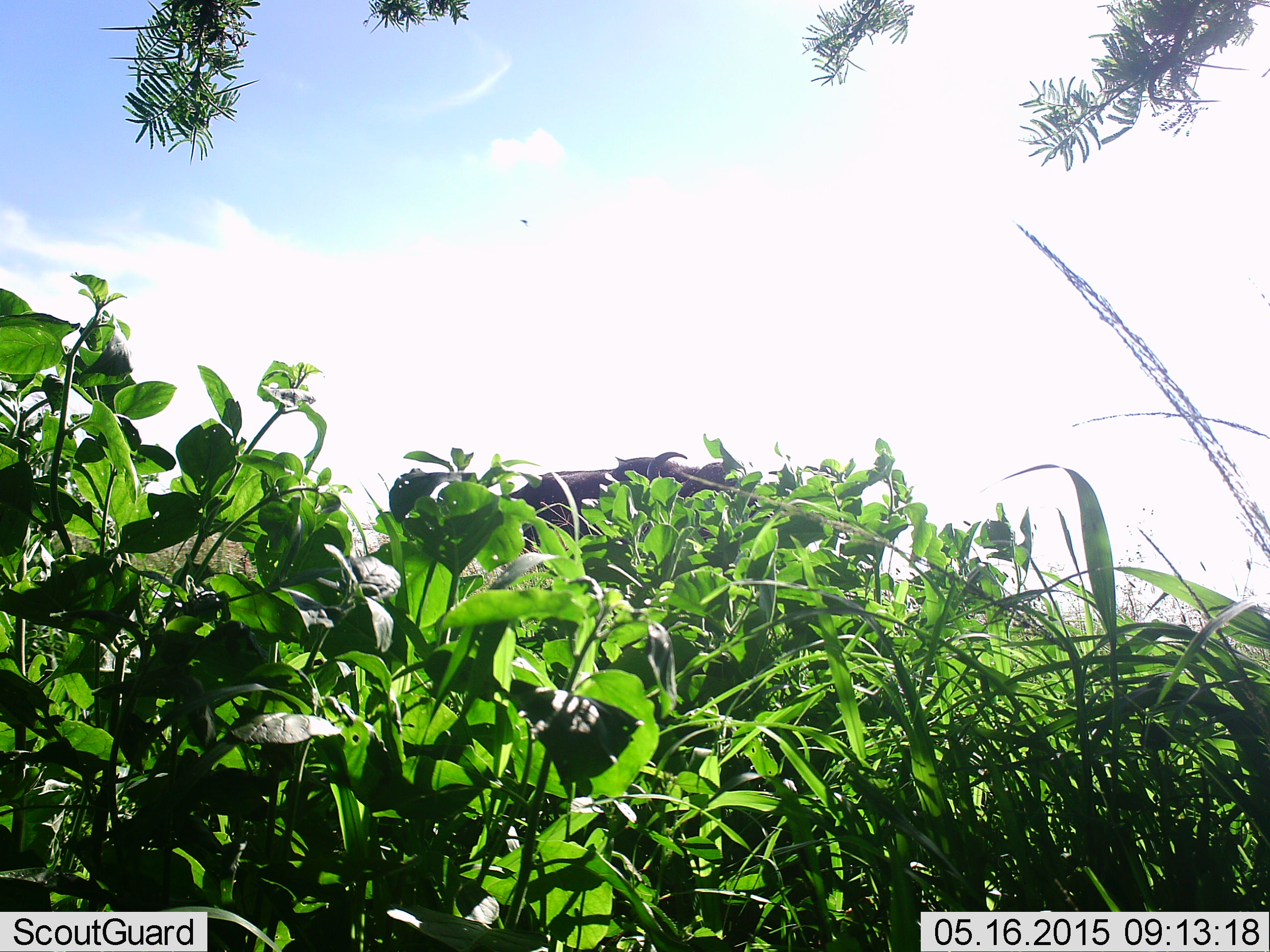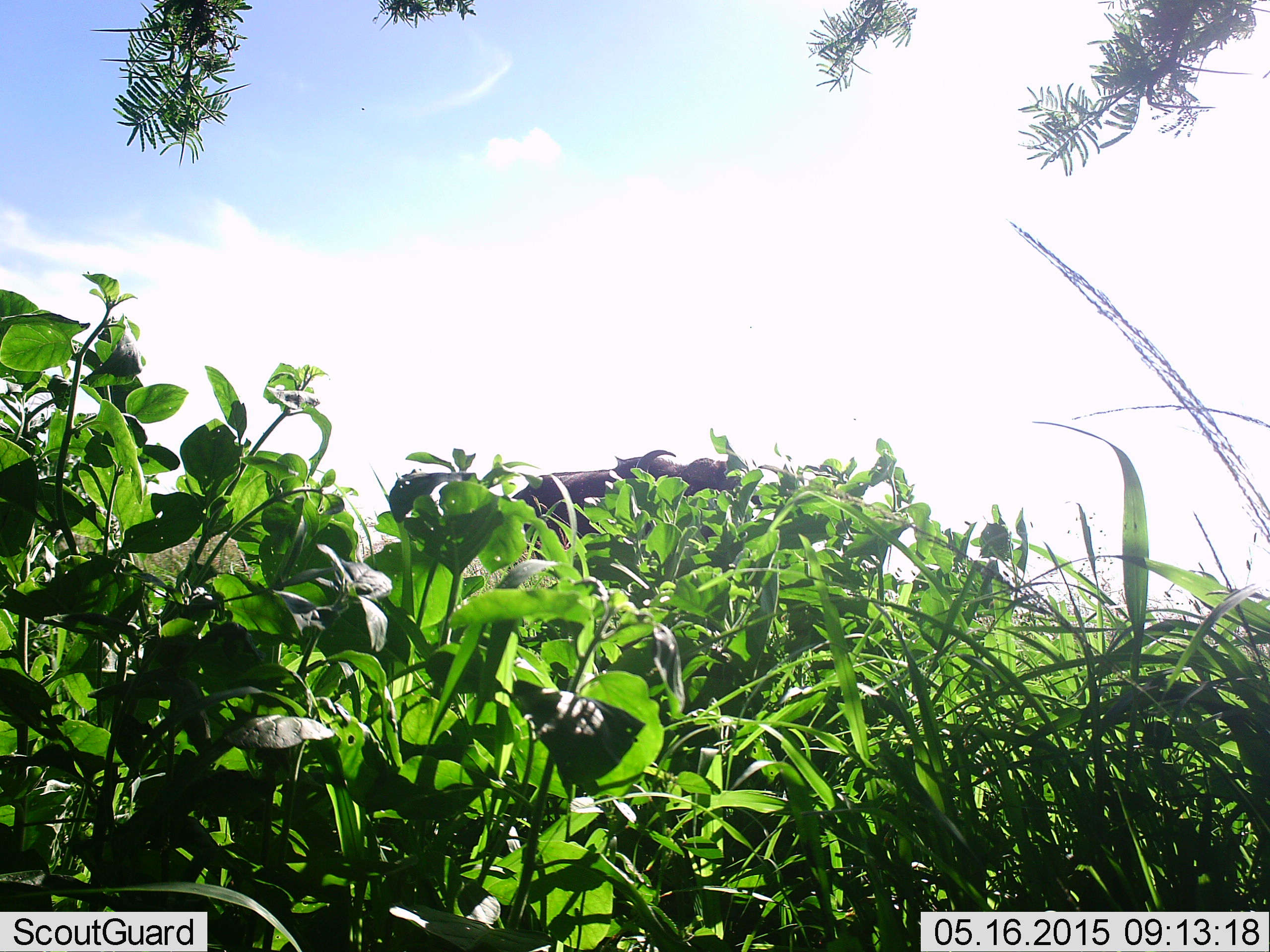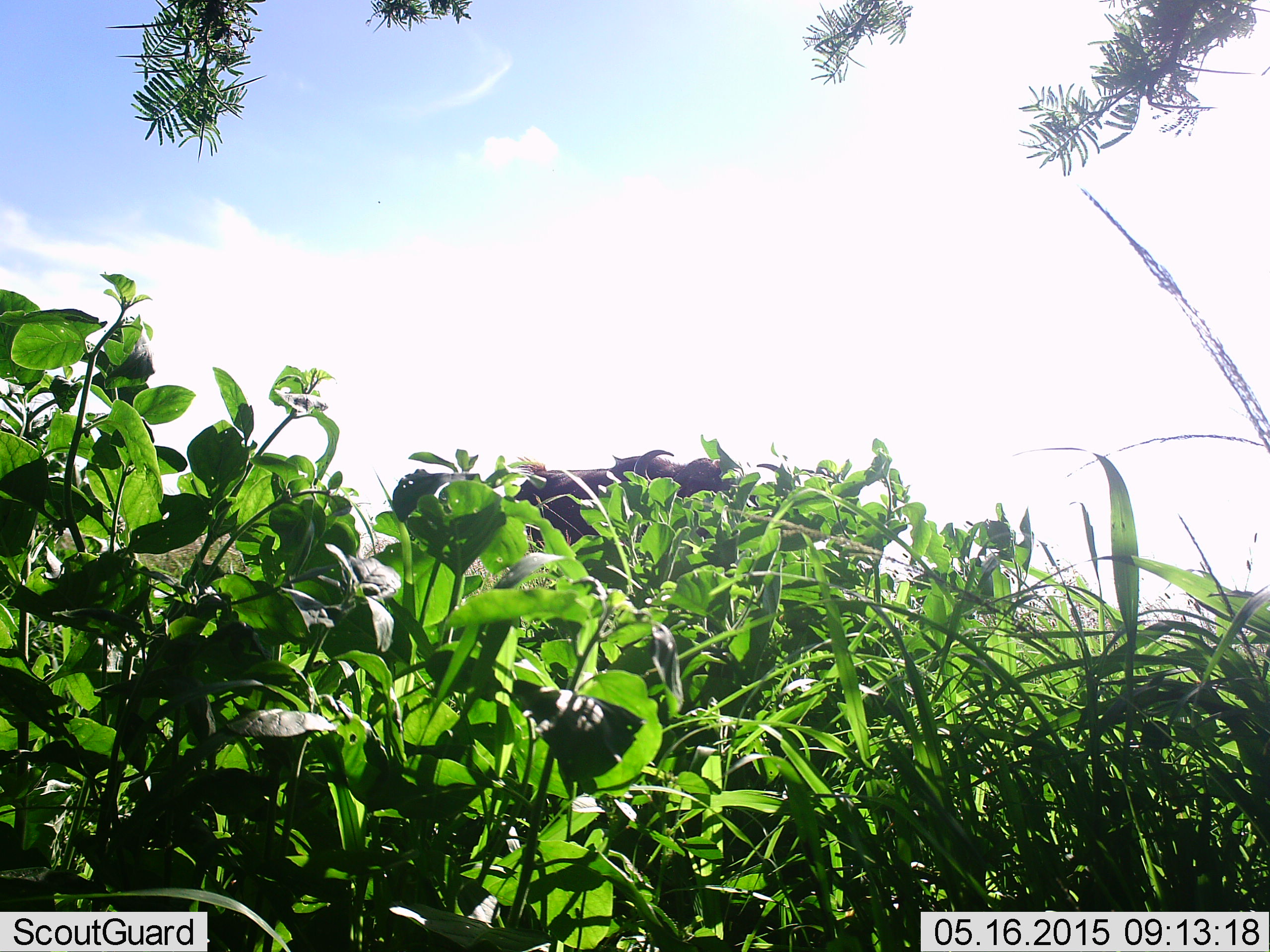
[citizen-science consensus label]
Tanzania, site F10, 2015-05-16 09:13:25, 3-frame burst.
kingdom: Animalia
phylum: Chordata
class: Mammalia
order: Artiodactyla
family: Bovidae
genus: Connochaetes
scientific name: Connochaetes taurinus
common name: blue wildebeest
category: wildebeest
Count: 1.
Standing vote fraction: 89%.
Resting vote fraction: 11%.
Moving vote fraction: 0%.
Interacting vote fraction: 0%.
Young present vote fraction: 0%.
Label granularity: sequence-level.